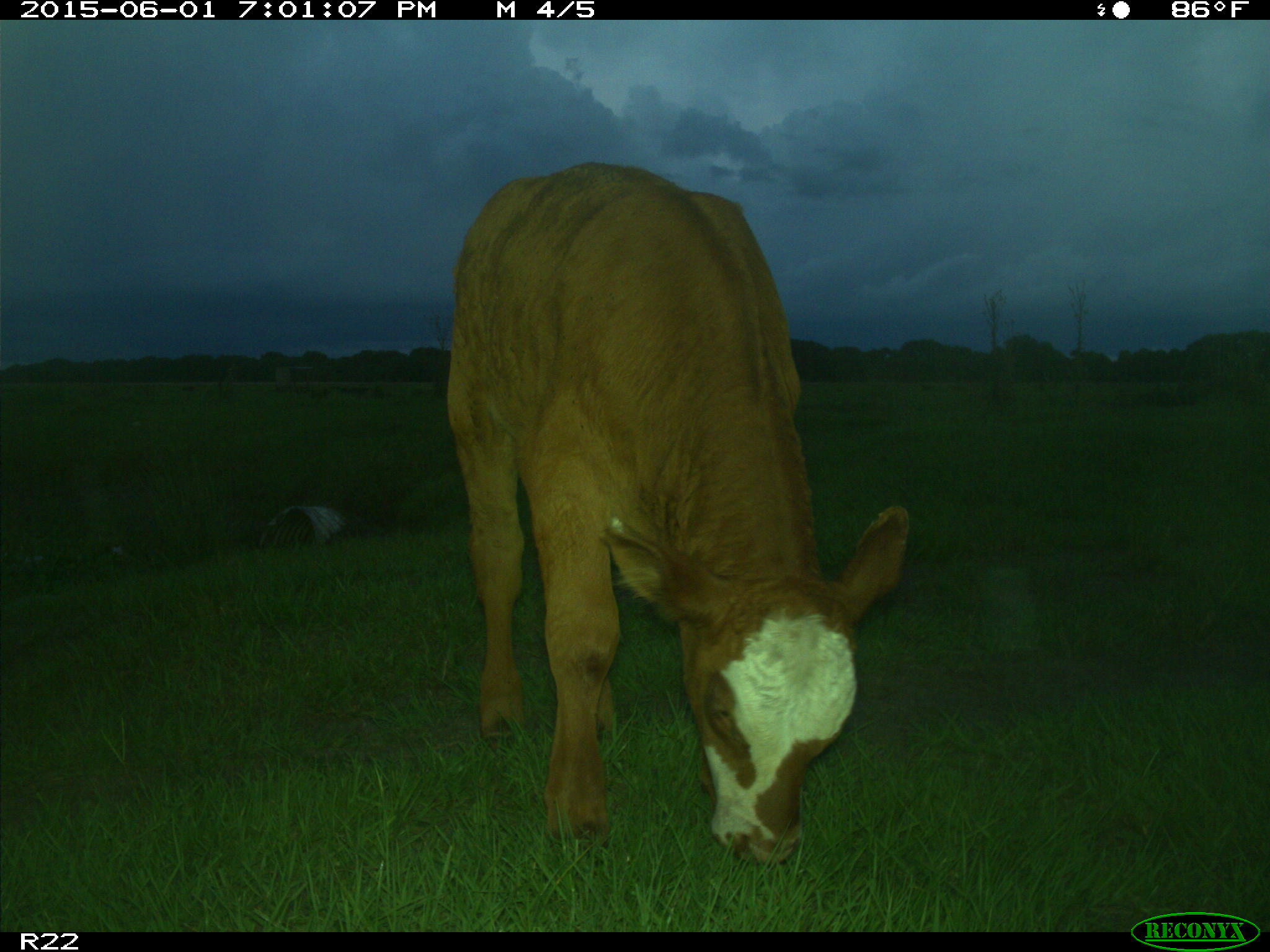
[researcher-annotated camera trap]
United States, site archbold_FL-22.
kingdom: Animalia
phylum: Chordata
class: Mammalia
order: Artiodactyla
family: Bovidae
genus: Bos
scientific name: Bos taurus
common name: domestic cow